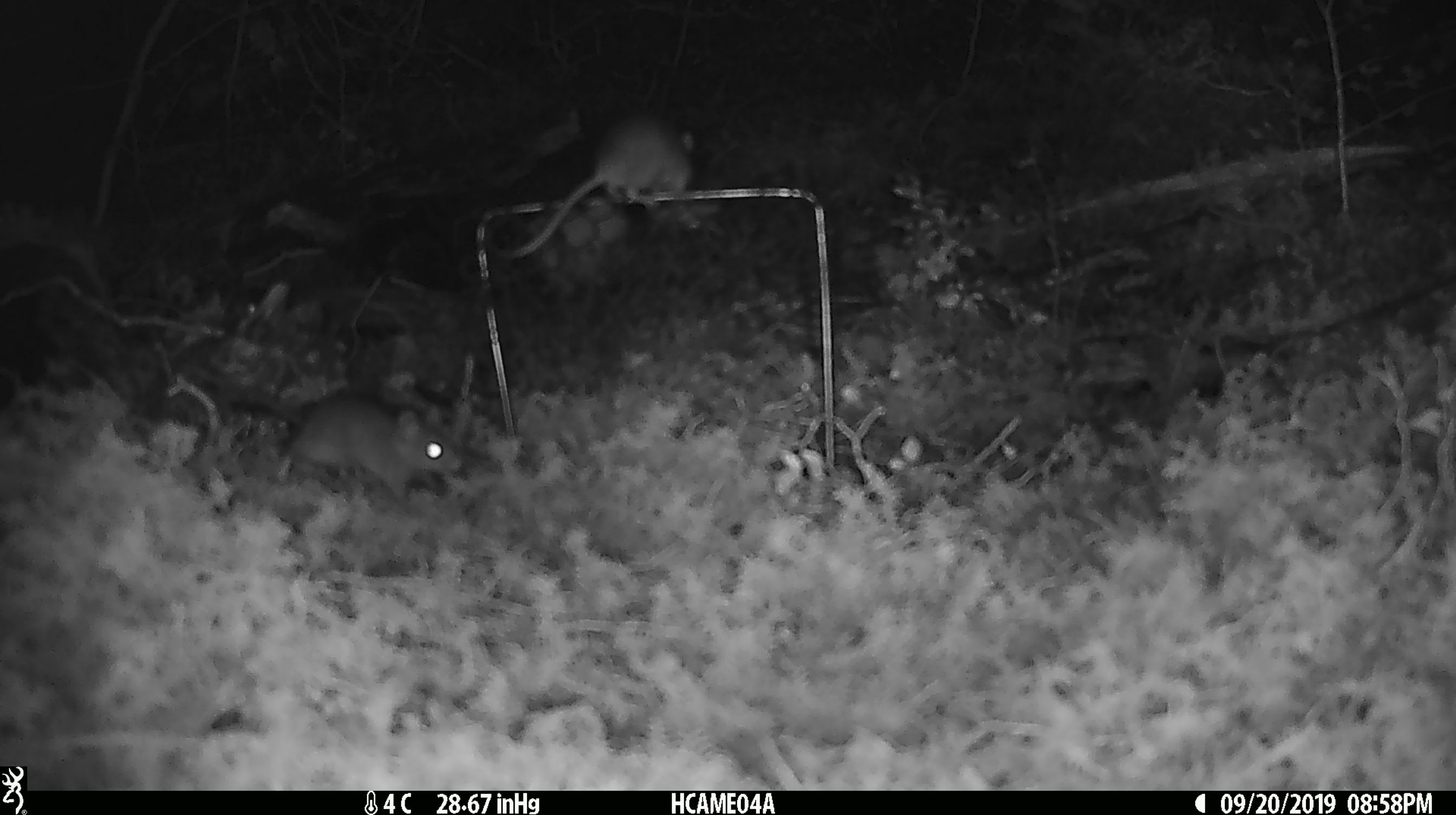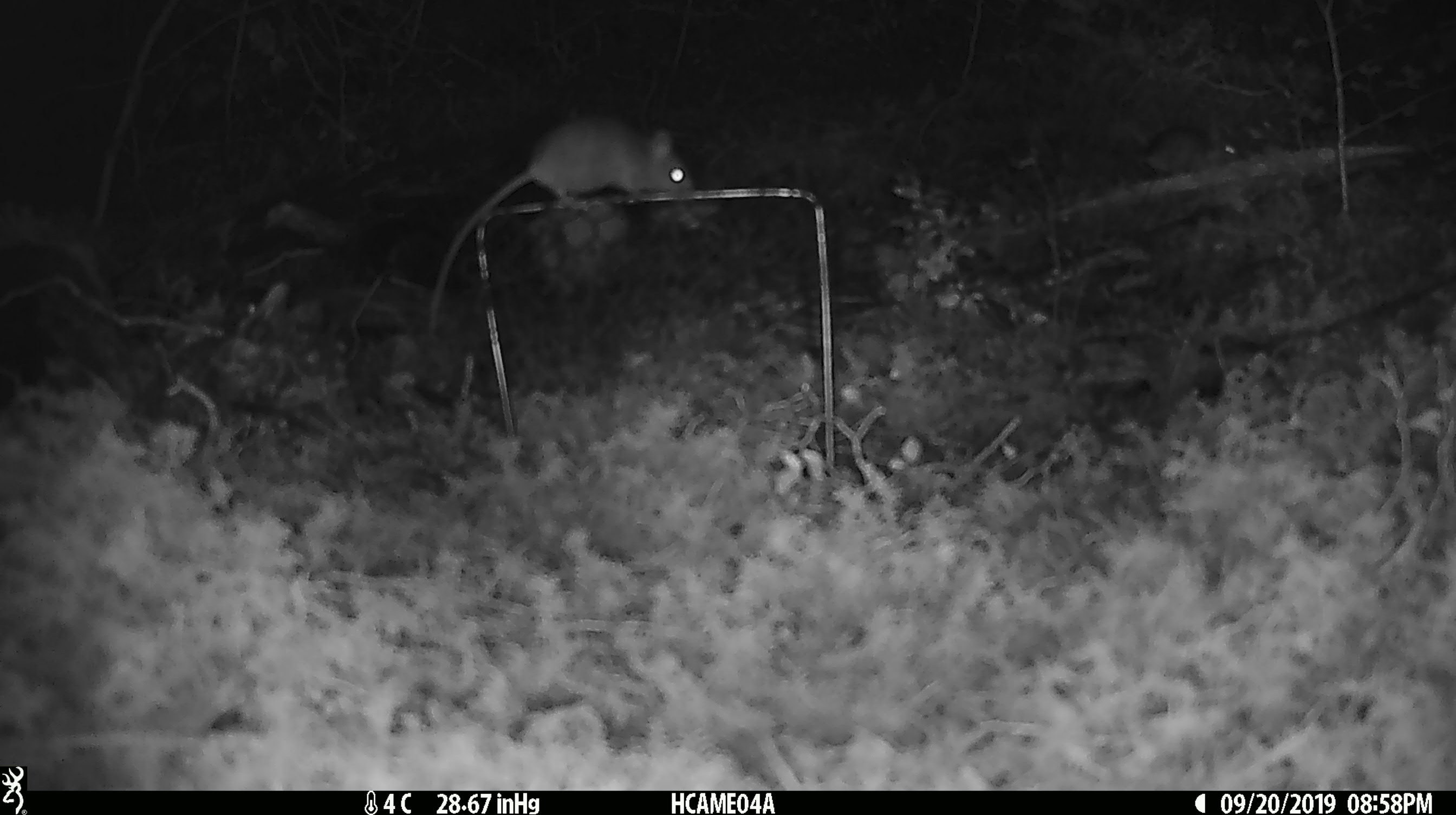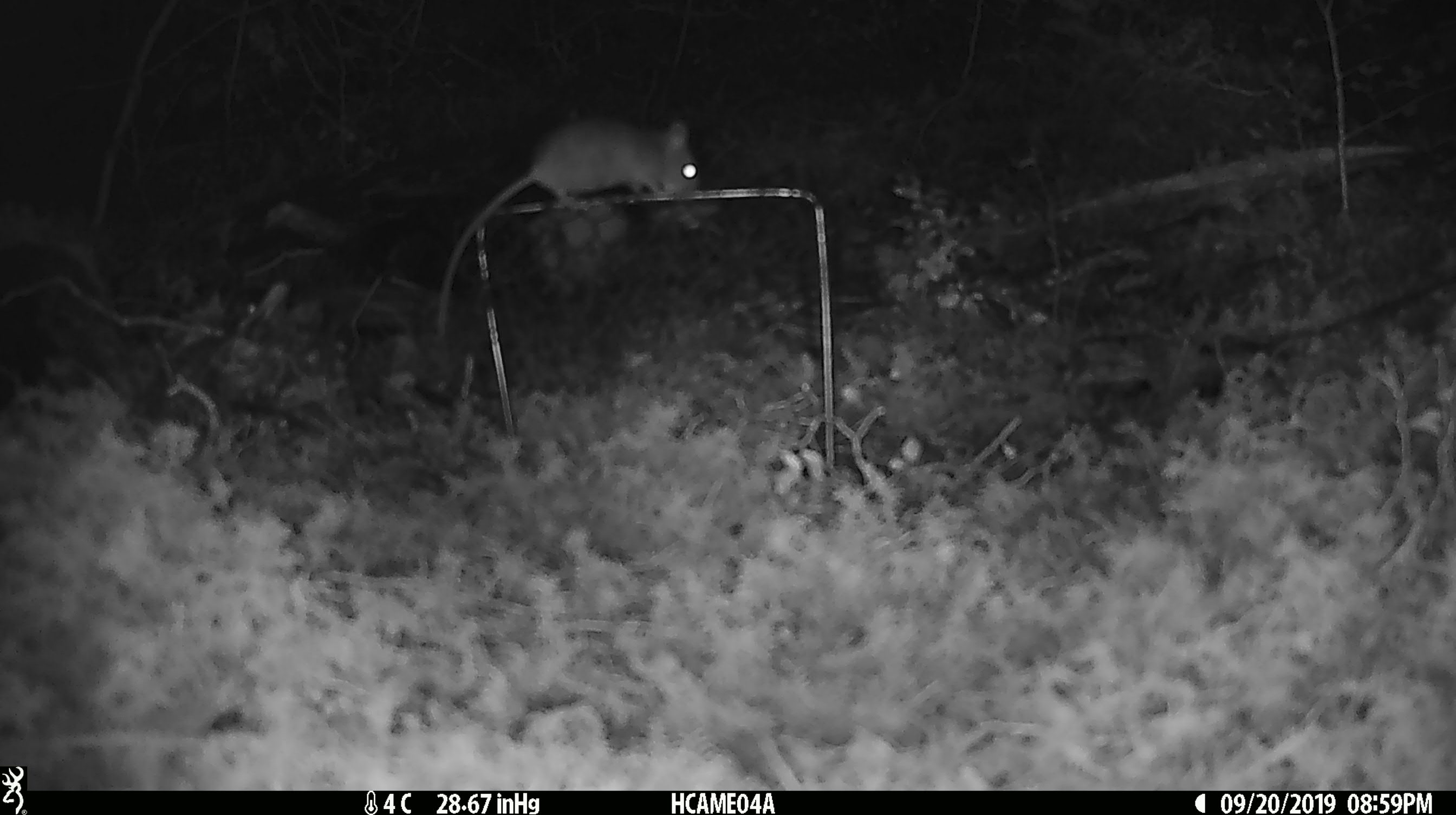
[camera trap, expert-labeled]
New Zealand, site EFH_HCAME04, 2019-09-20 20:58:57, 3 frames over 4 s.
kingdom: Animalia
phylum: Chordata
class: Mammalia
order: Rodentia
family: Muridae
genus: Mus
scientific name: Mus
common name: mouse